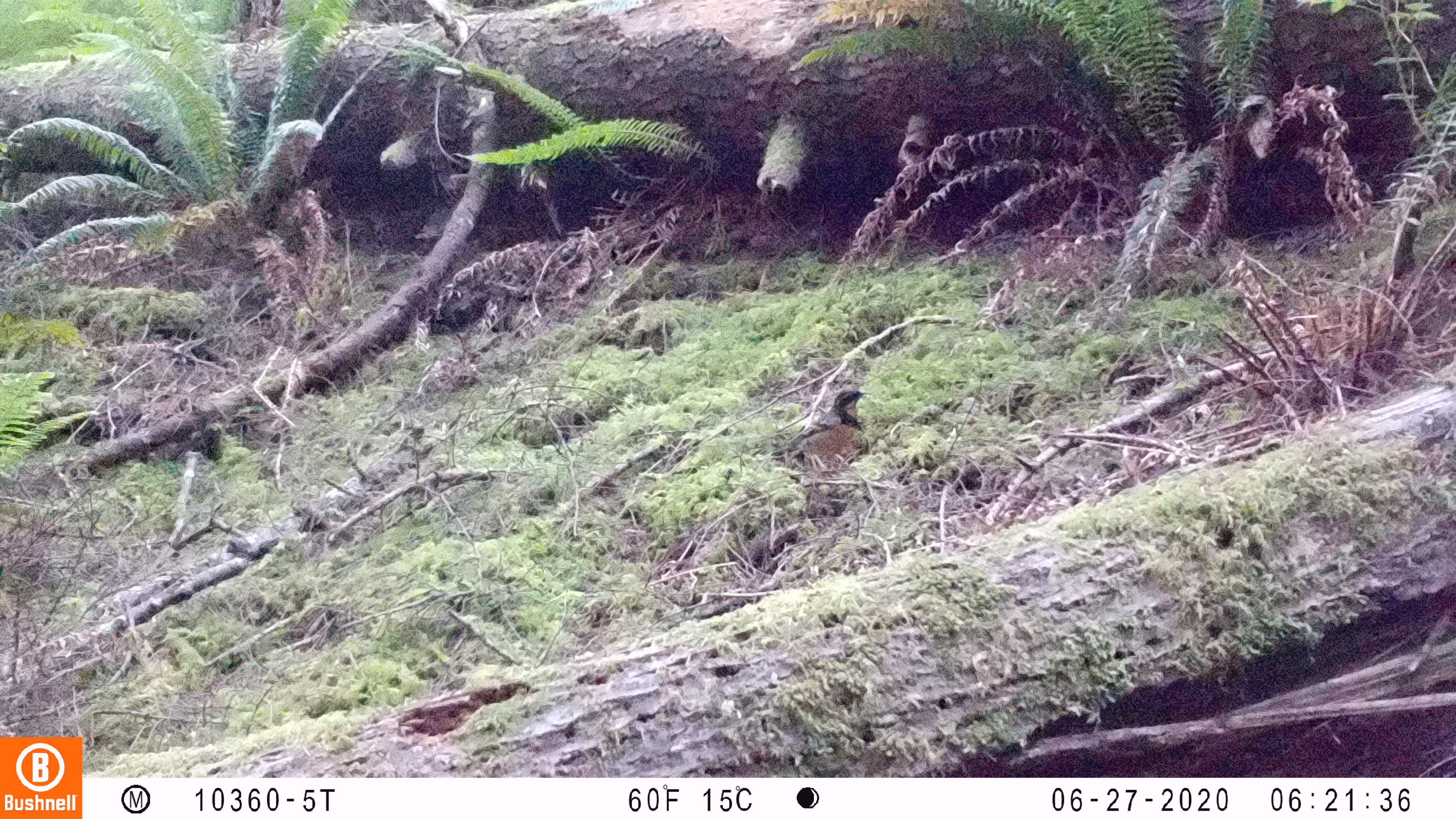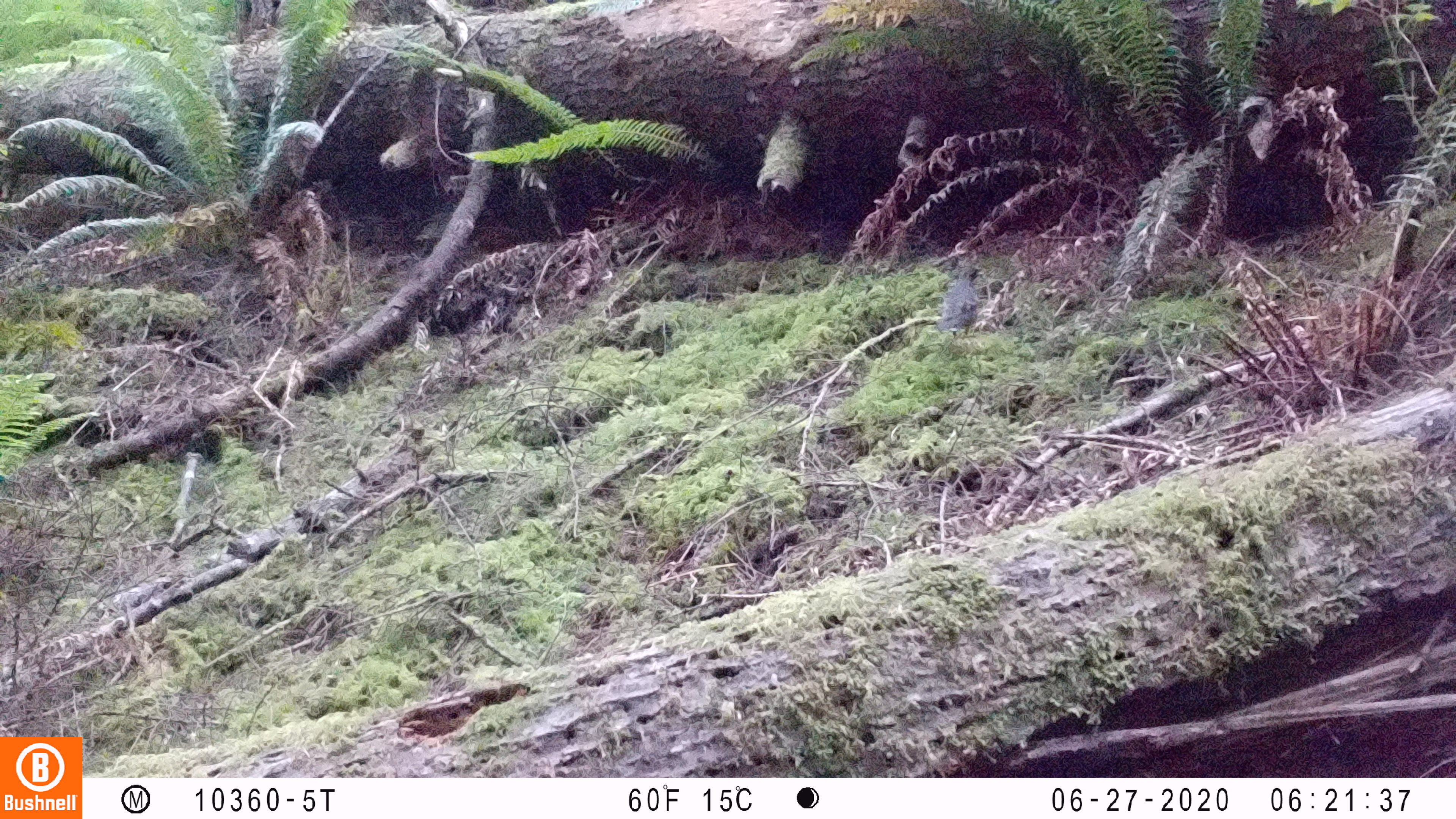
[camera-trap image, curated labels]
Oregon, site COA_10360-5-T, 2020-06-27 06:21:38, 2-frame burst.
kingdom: Animalia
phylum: Chordata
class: Aves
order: Passeriformes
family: Turdidae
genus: Ixoreus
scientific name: Ixoreus naevius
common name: varied thrush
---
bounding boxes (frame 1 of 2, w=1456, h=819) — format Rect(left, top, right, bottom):
varied thrush: Rect(757, 385, 870, 474)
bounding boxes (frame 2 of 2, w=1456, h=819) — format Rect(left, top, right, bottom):
varied thrush: Rect(928, 251, 985, 344)